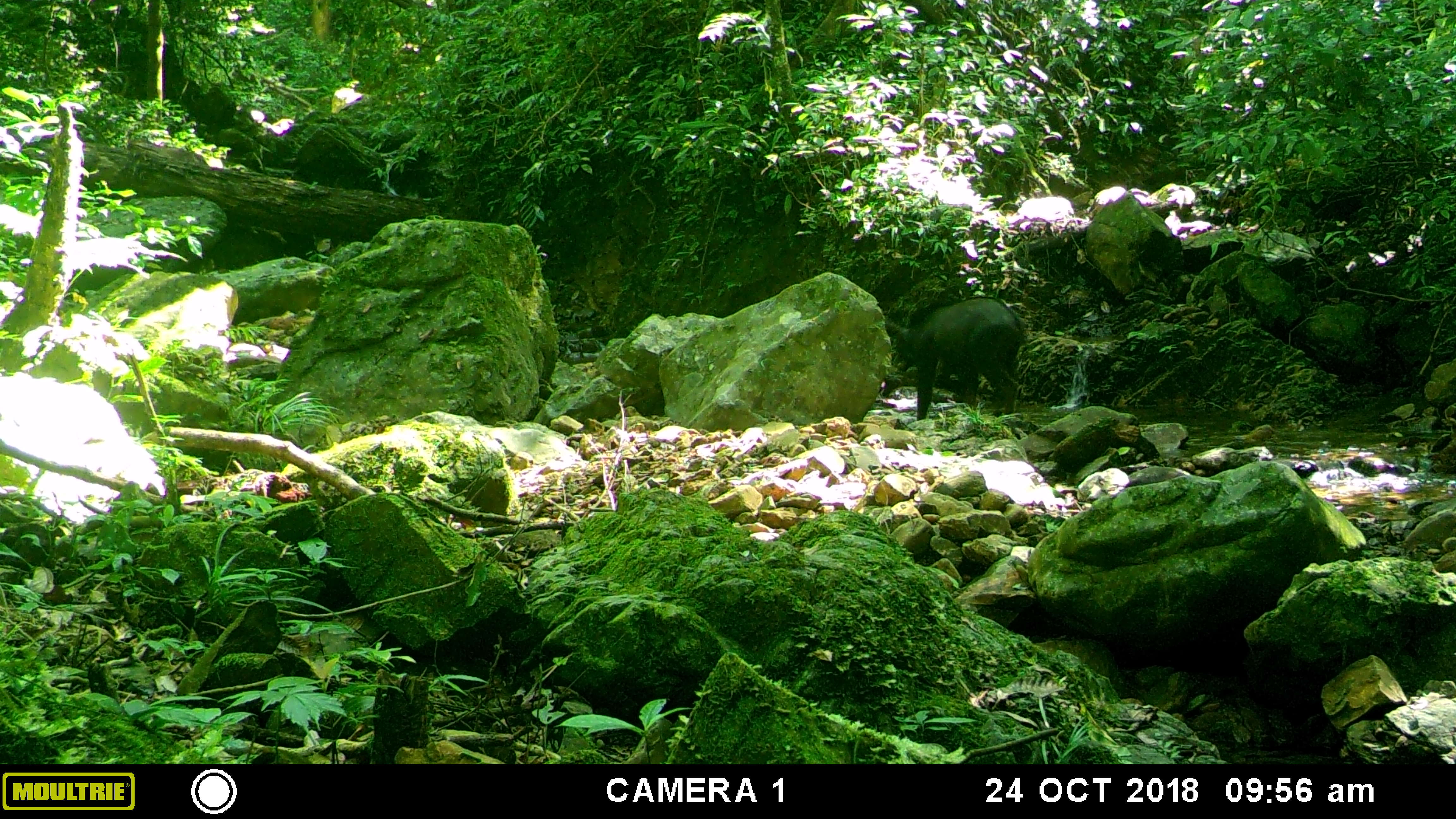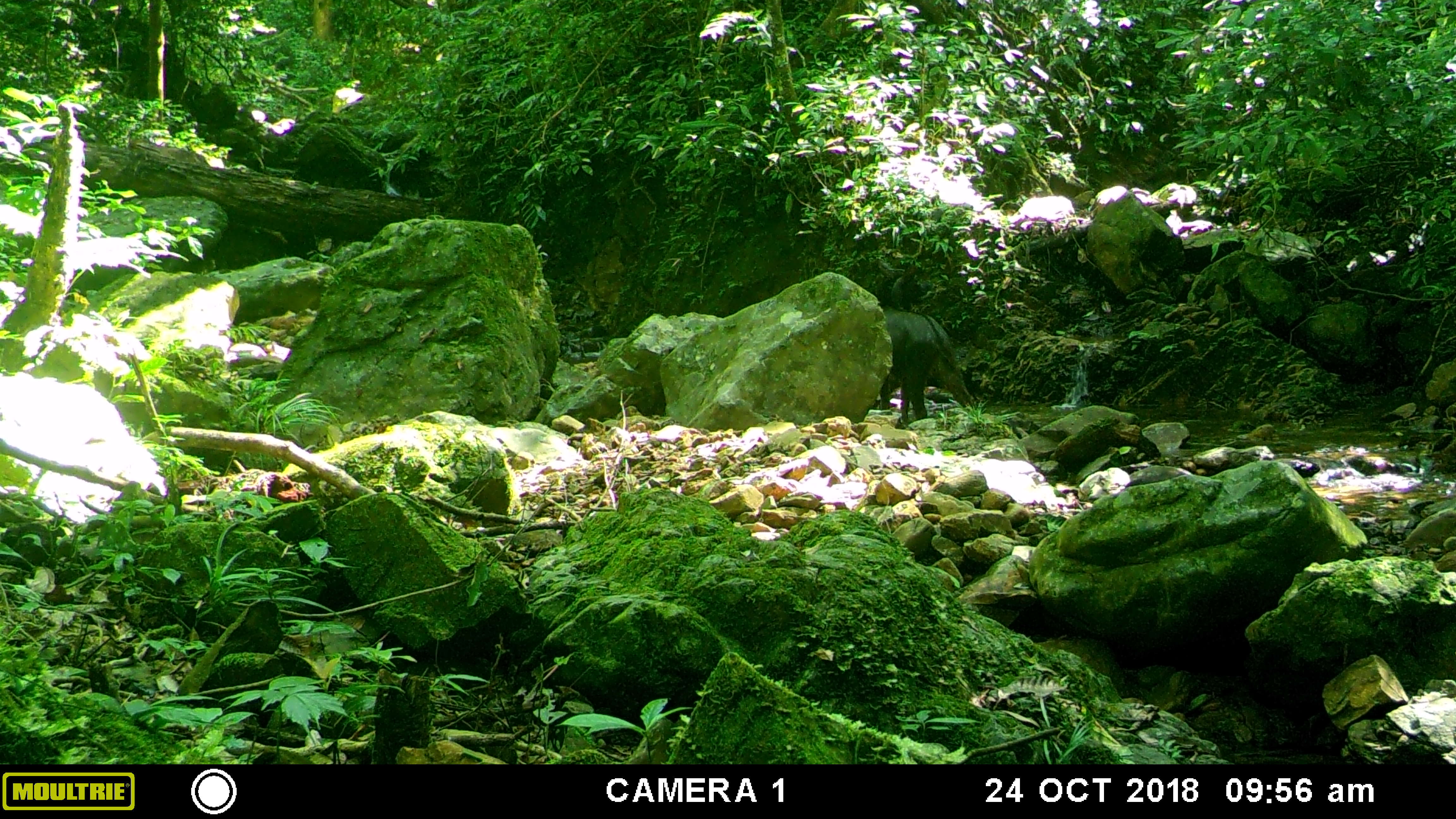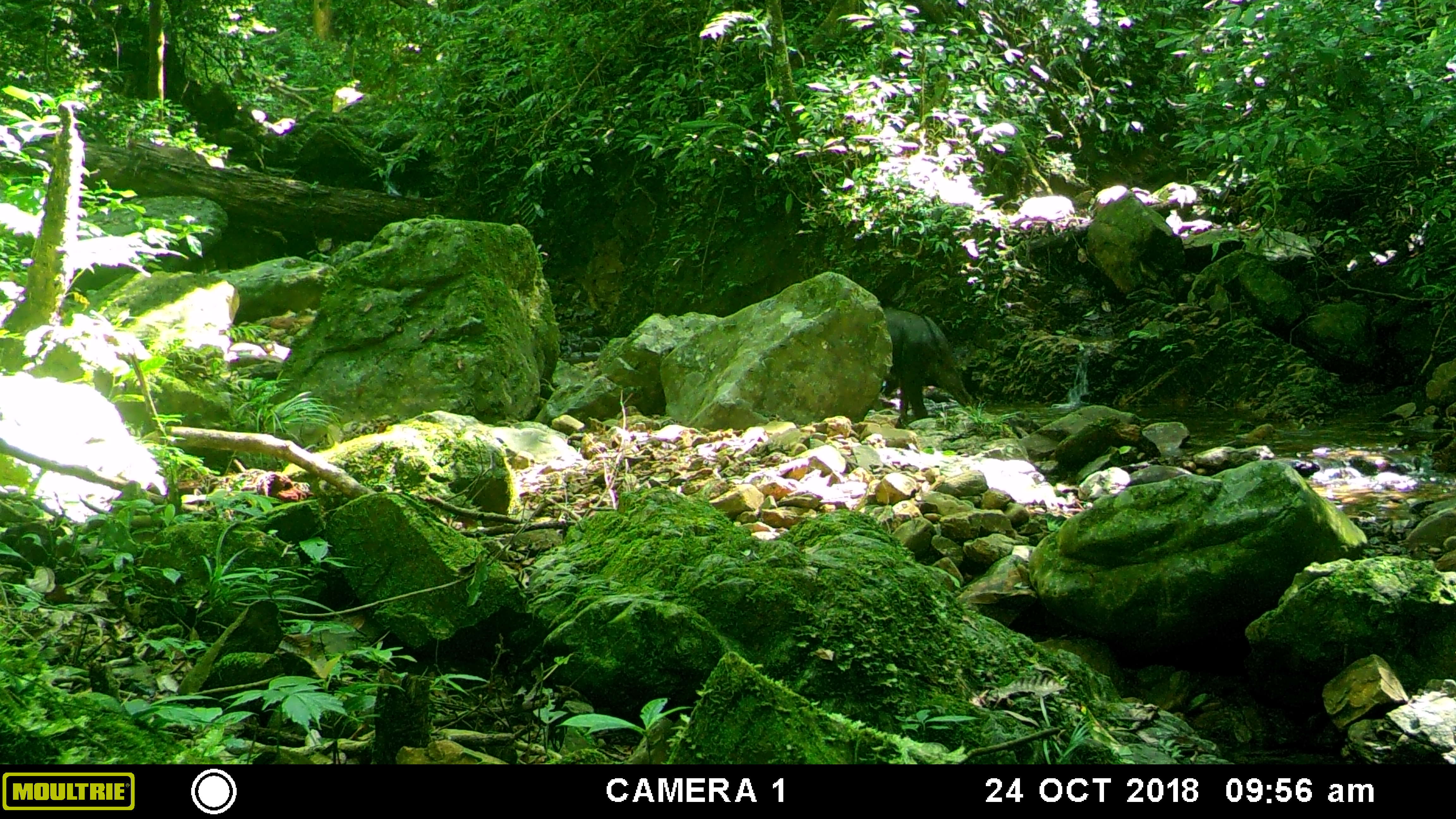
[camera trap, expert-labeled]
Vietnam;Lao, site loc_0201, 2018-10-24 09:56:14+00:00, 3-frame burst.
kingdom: Animalia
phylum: Chordata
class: Mammalia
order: Artiodactyla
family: Bovidae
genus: Capricornis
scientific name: Capricornis sumatraensis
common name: chinese serow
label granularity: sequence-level